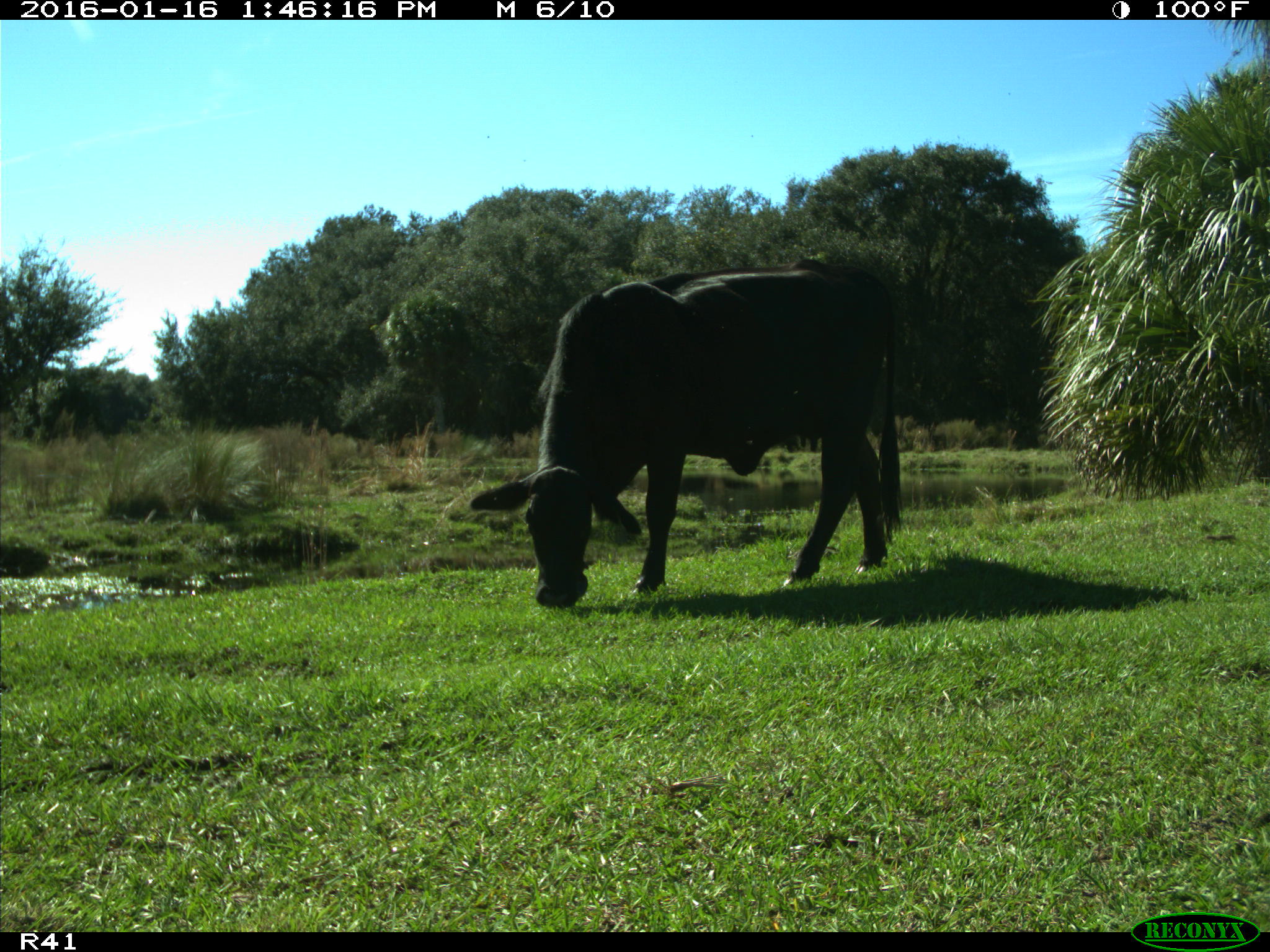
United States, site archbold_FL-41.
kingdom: Animalia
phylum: Chordata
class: Mammalia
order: Artiodactyla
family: Bovidae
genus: Bos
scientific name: Bos taurus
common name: domestic cow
Bos taurus (domestic cow).